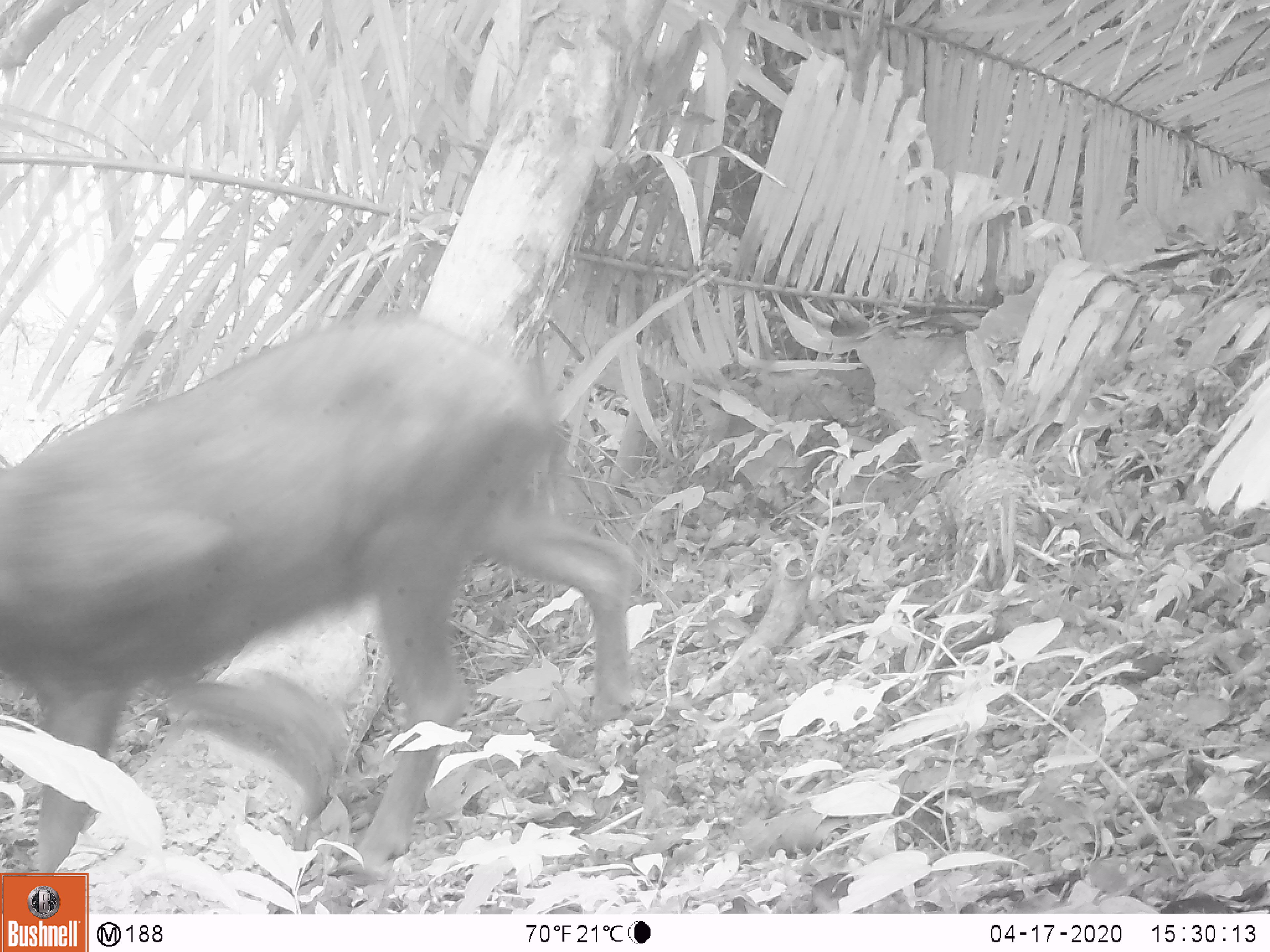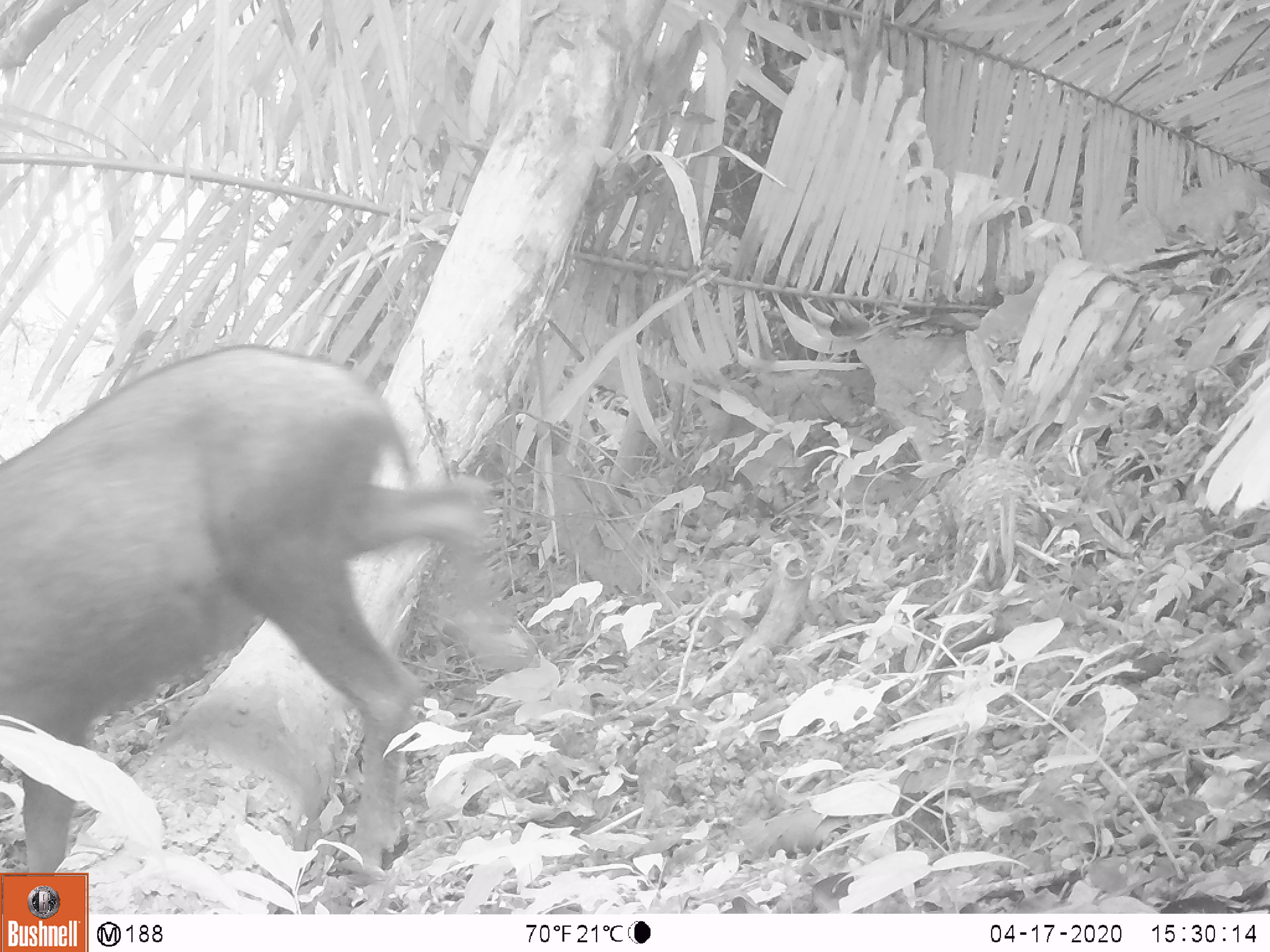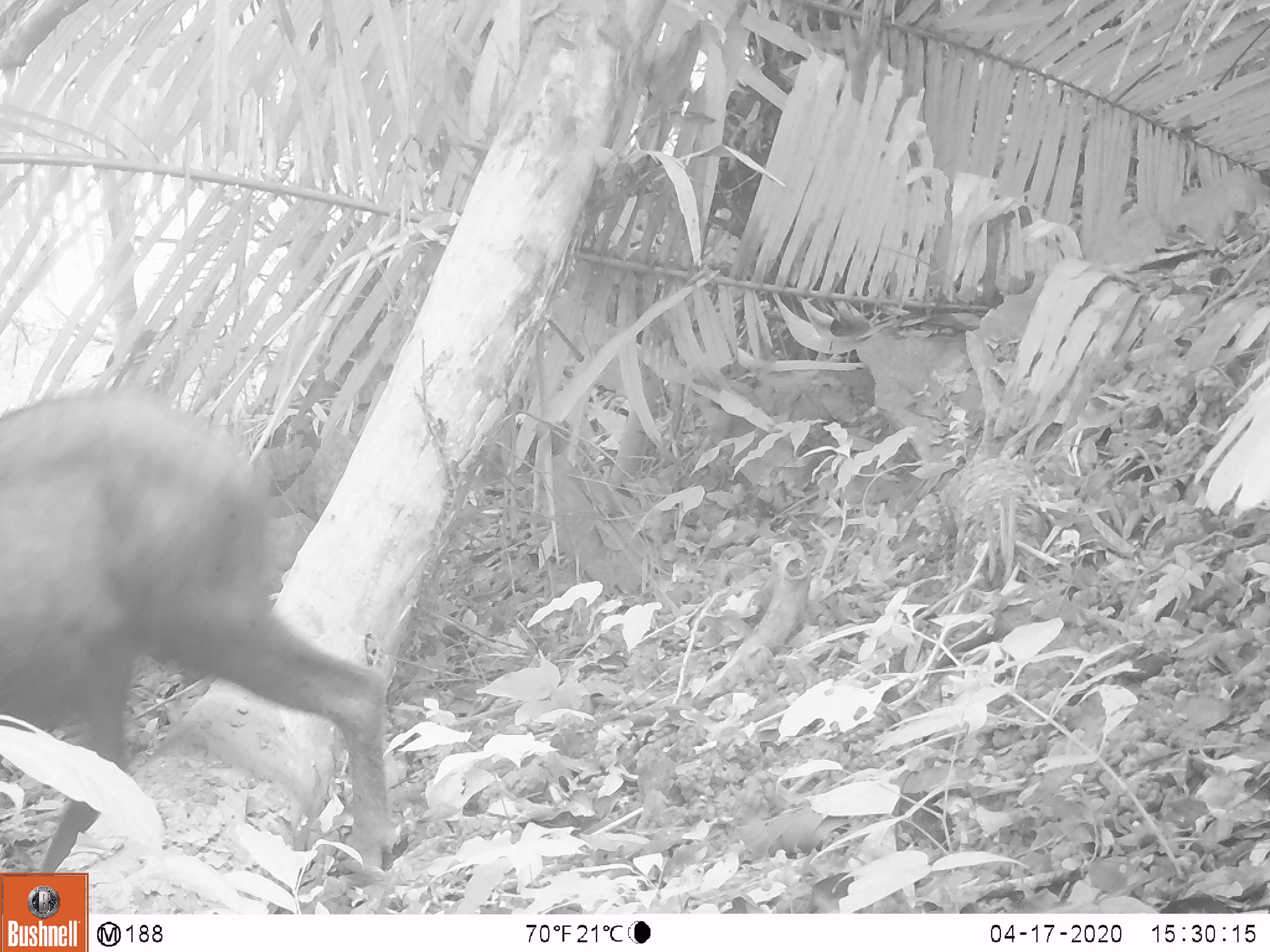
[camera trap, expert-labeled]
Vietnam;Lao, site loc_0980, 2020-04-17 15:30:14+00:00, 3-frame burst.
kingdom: Animalia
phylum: Chordata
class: Mammalia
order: Artiodactyla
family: Bovidae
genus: Capricornis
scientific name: Capricornis sumatraensis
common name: chinese serow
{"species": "chinese serow (Capricornis sumatraensis)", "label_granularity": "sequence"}